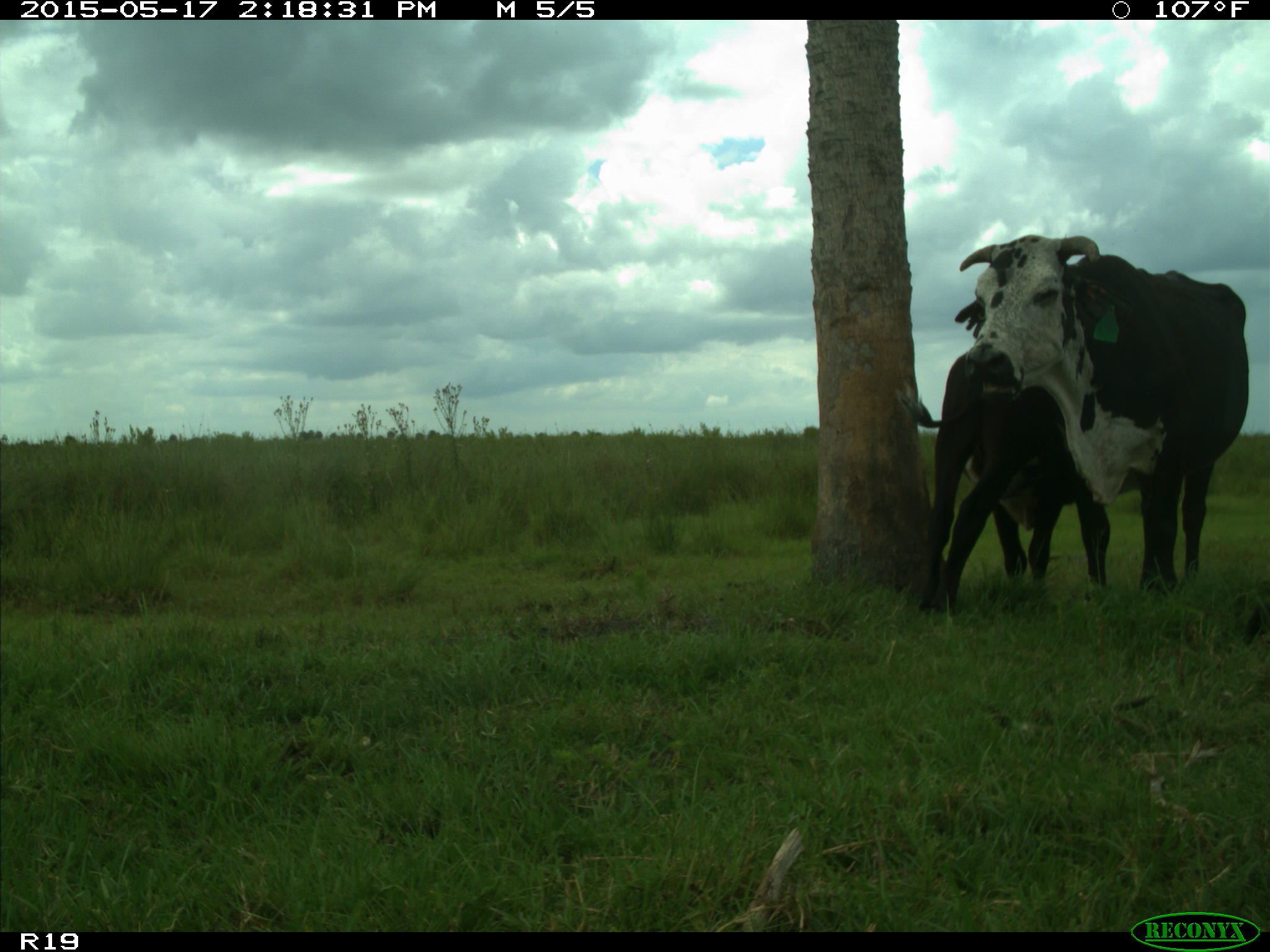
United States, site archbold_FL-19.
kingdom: Animalia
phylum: Chordata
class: Mammalia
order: Artiodactyla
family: Bovidae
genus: Bos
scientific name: Bos taurus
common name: domestic cow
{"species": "Bos taurus (domestic cow)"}